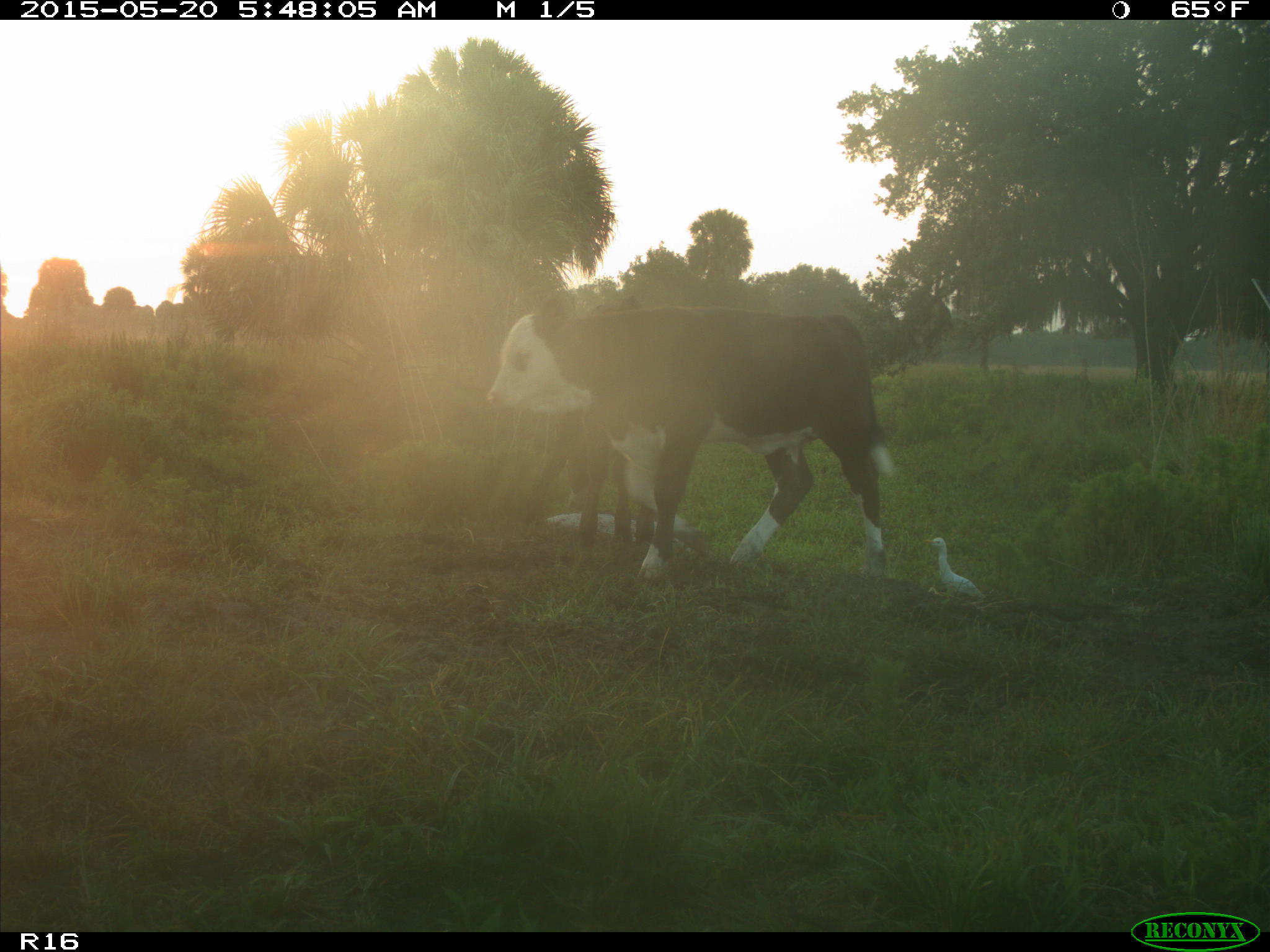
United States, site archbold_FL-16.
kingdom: Animalia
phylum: Chordata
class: Mammalia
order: Artiodactyla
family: Bovidae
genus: Bos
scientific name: Bos taurus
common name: domestic cow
Bos taurus (domestic cow).